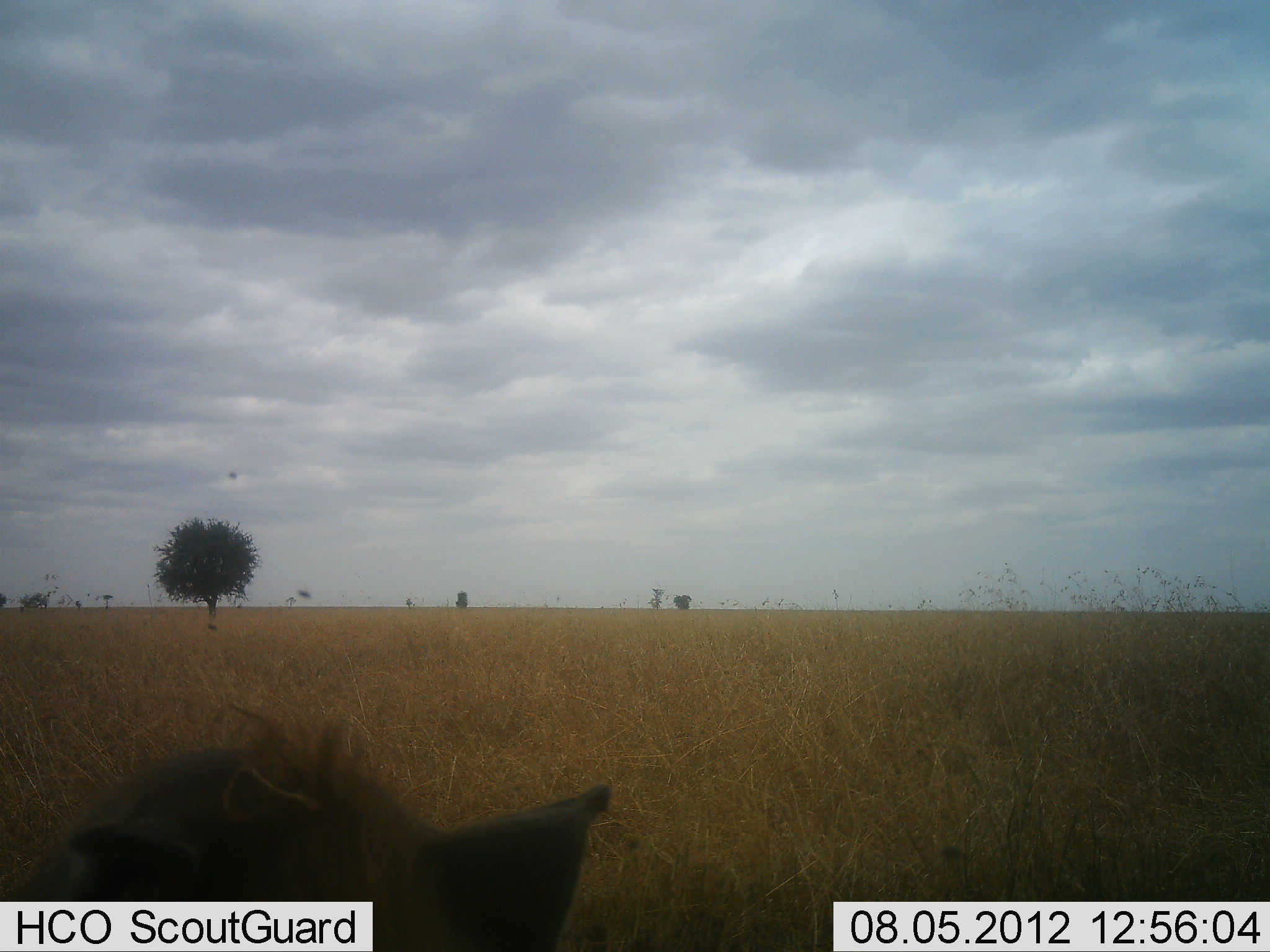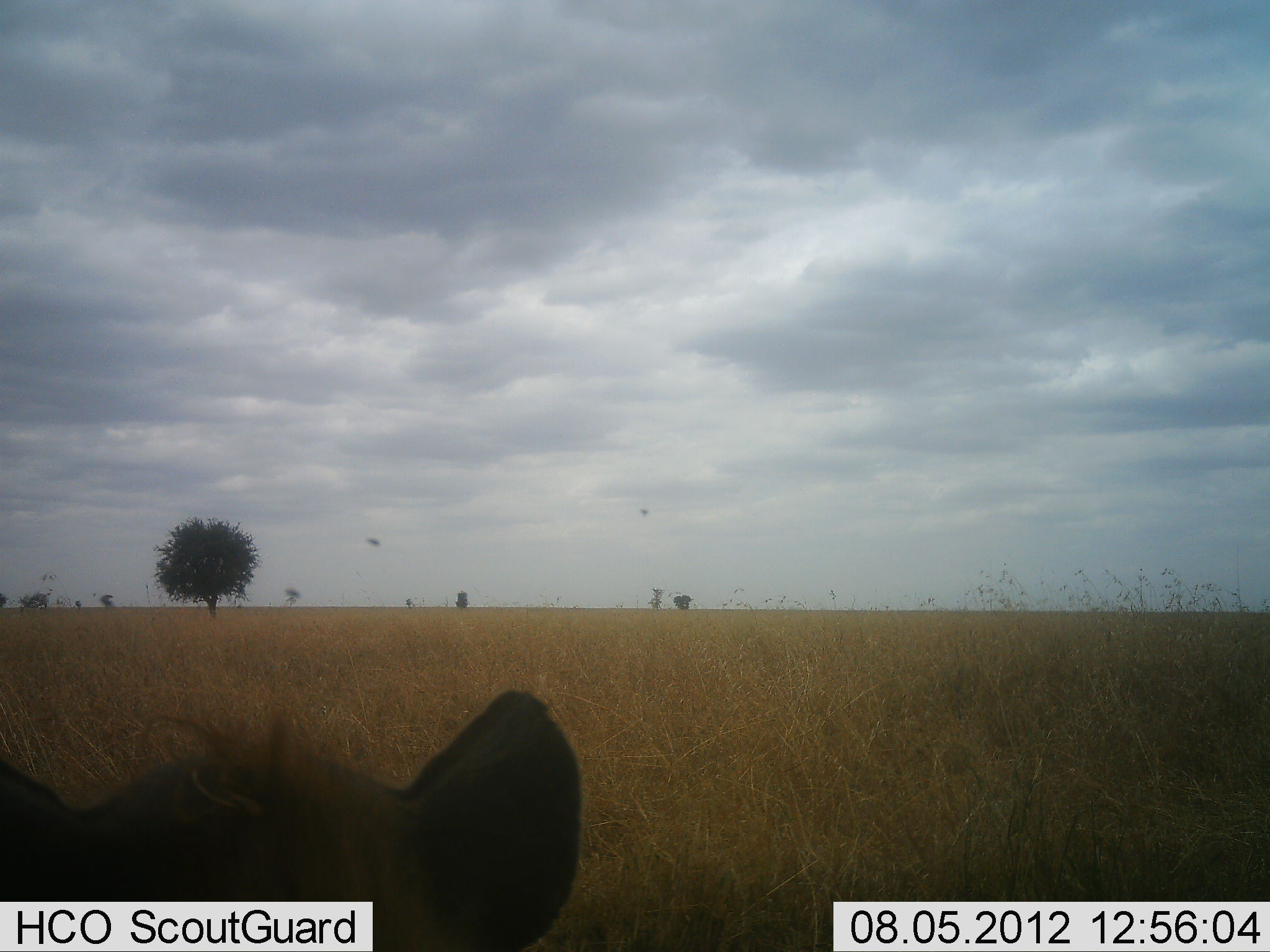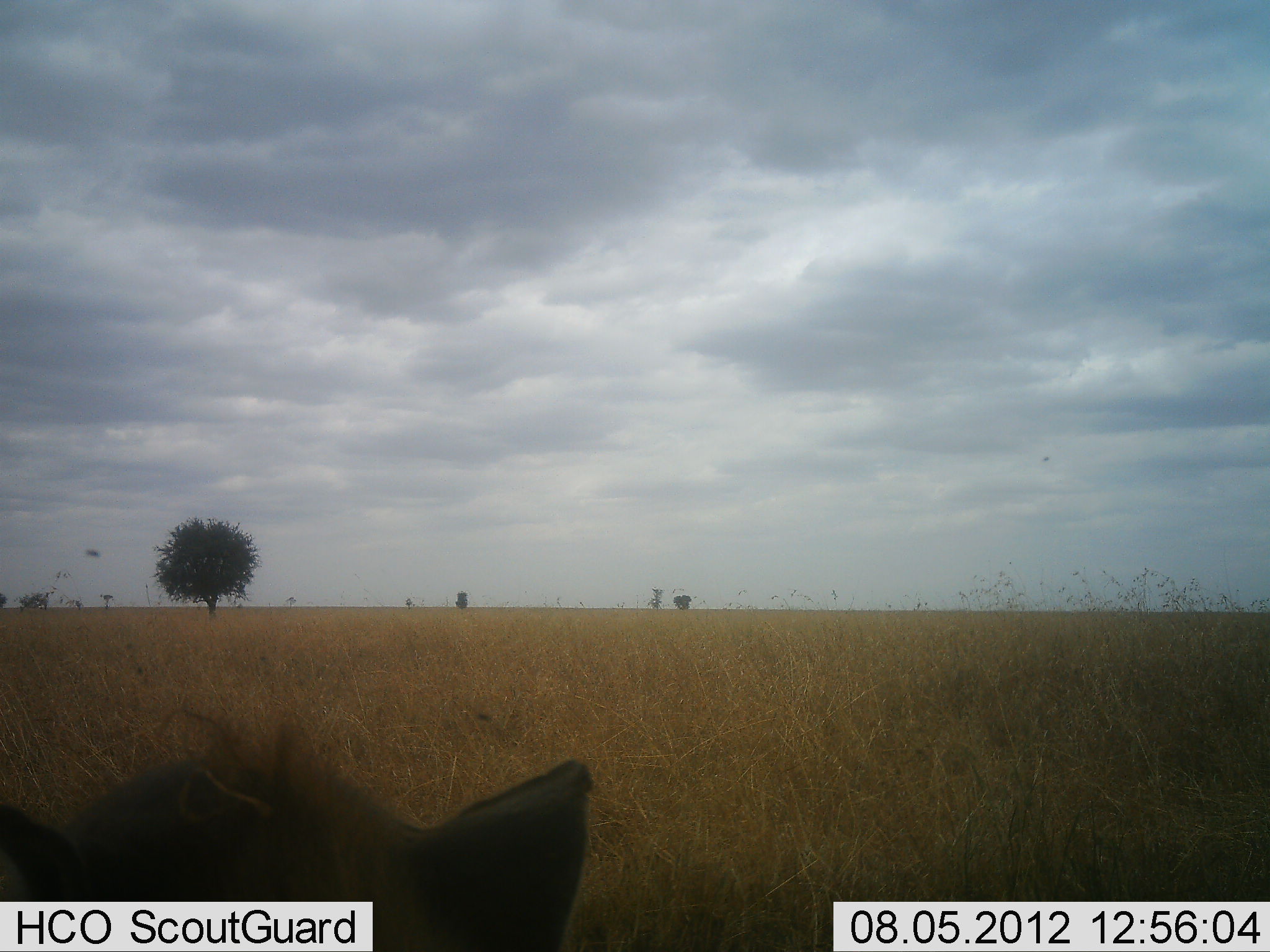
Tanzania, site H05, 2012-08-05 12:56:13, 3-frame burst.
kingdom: Animalia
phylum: Chordata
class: Mammalia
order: Carnivora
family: Hyaenidae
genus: Crocuta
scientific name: Crocuta crocuta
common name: spotted hyena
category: hyenaspotted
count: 1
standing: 33%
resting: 67%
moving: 0%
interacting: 0%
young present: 0%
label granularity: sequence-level